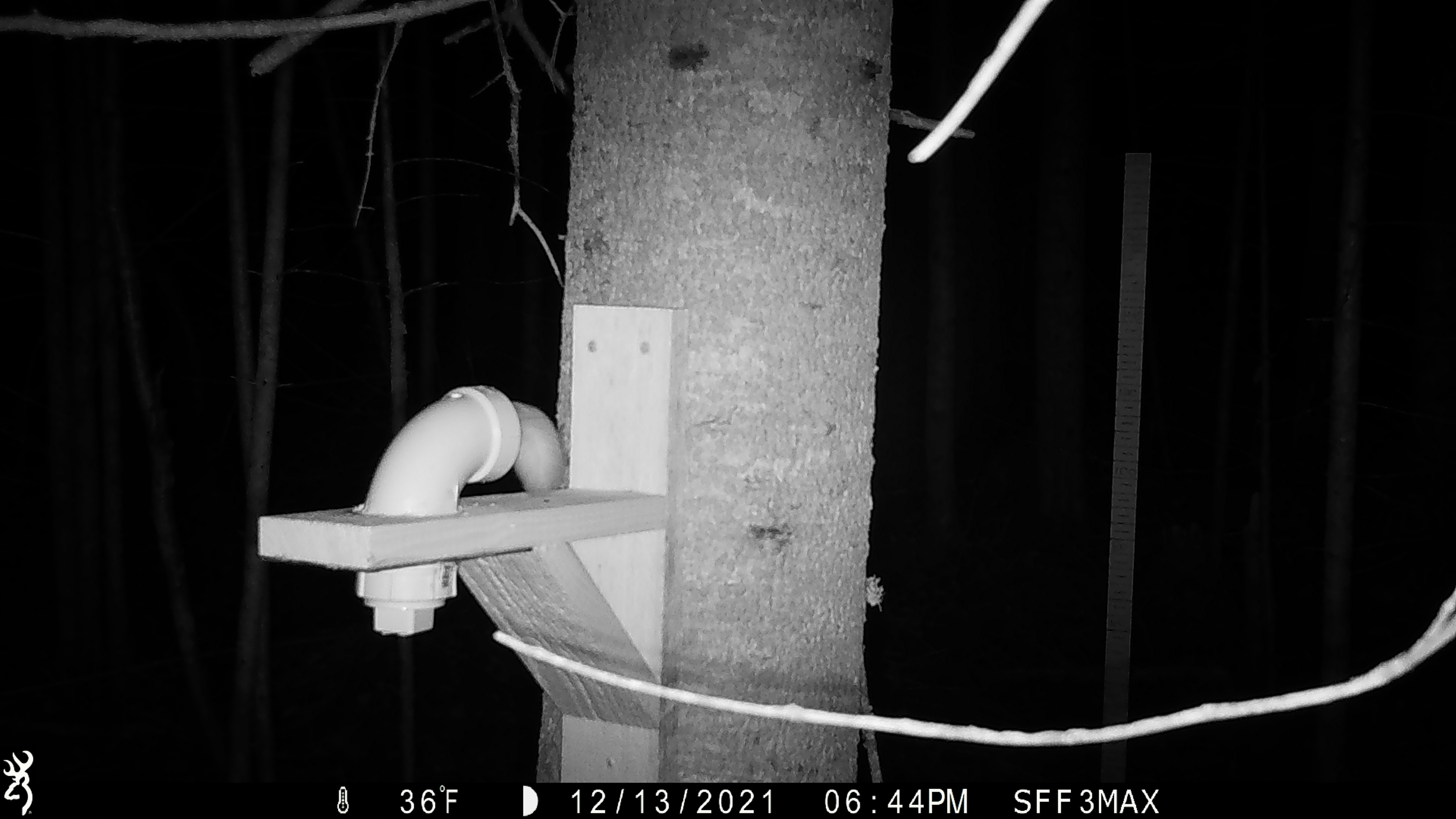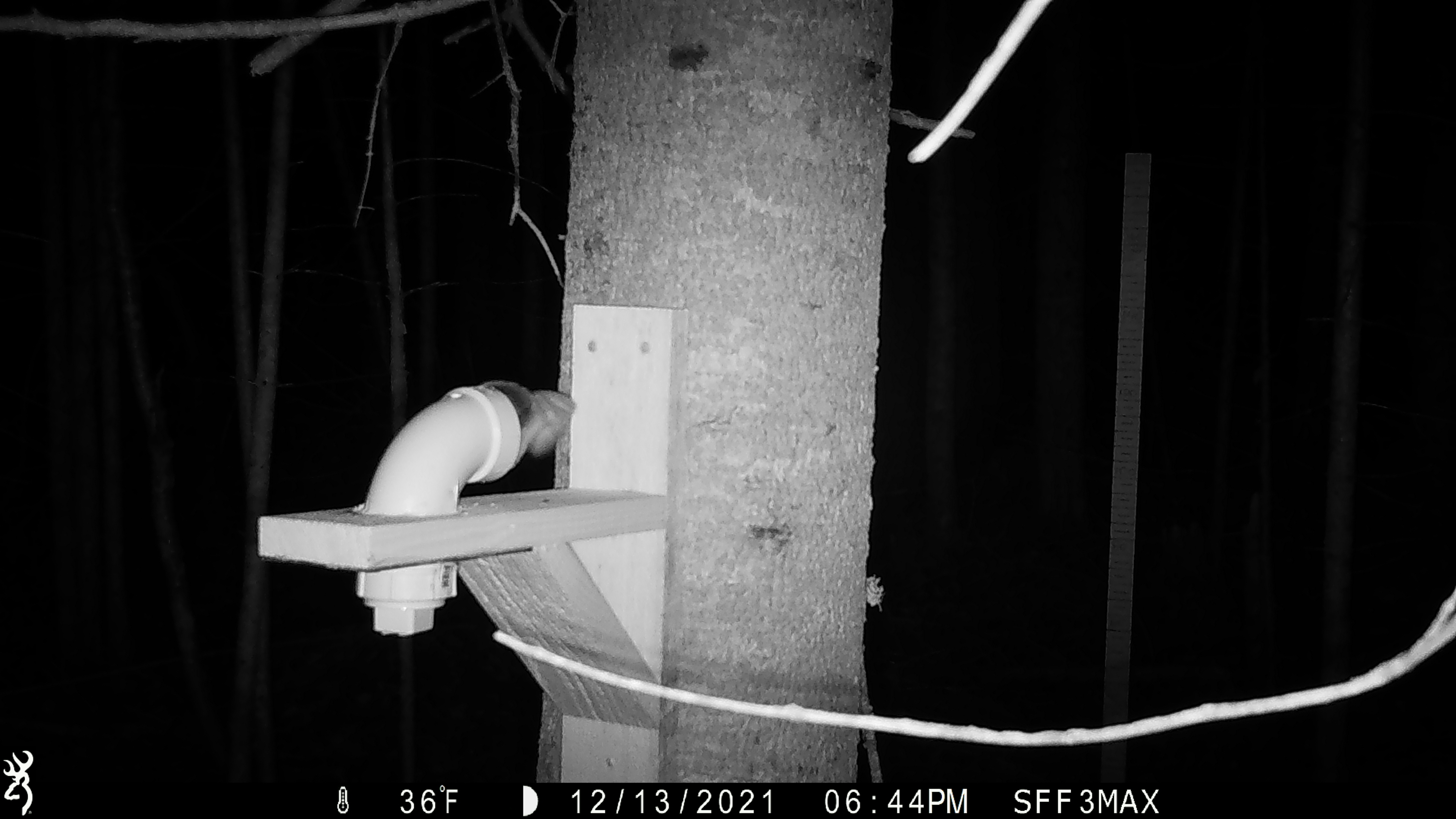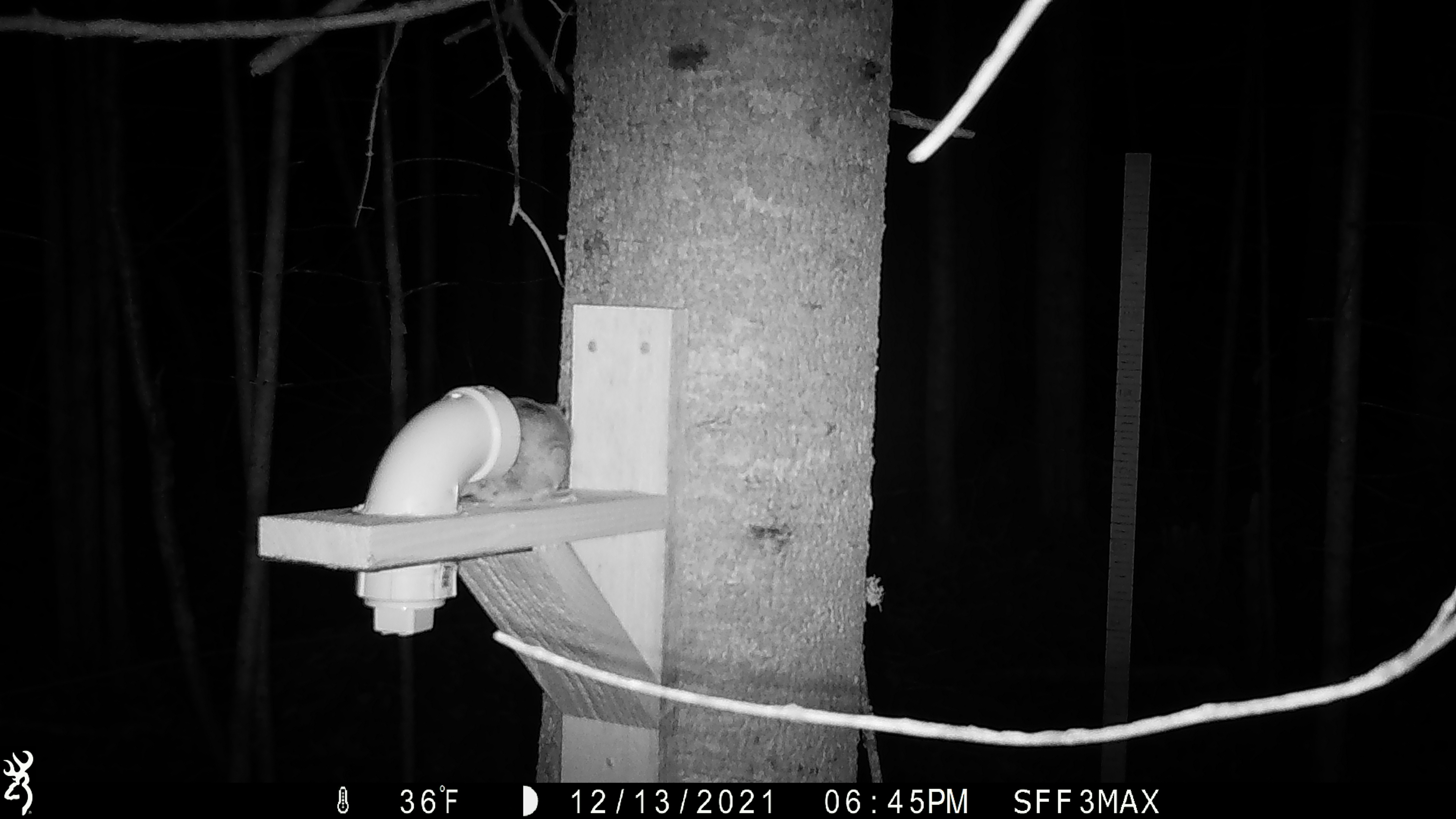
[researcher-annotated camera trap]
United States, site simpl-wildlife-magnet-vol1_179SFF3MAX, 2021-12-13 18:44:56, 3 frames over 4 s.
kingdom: Animalia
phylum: Chordata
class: Mammalia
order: Rodentia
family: Sciuridae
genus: Glaucomys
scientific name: Glaucomys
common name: flying squirrel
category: flying squirrel sp.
Flying squirrel sp. (flying squirrel) (Glaucomys).